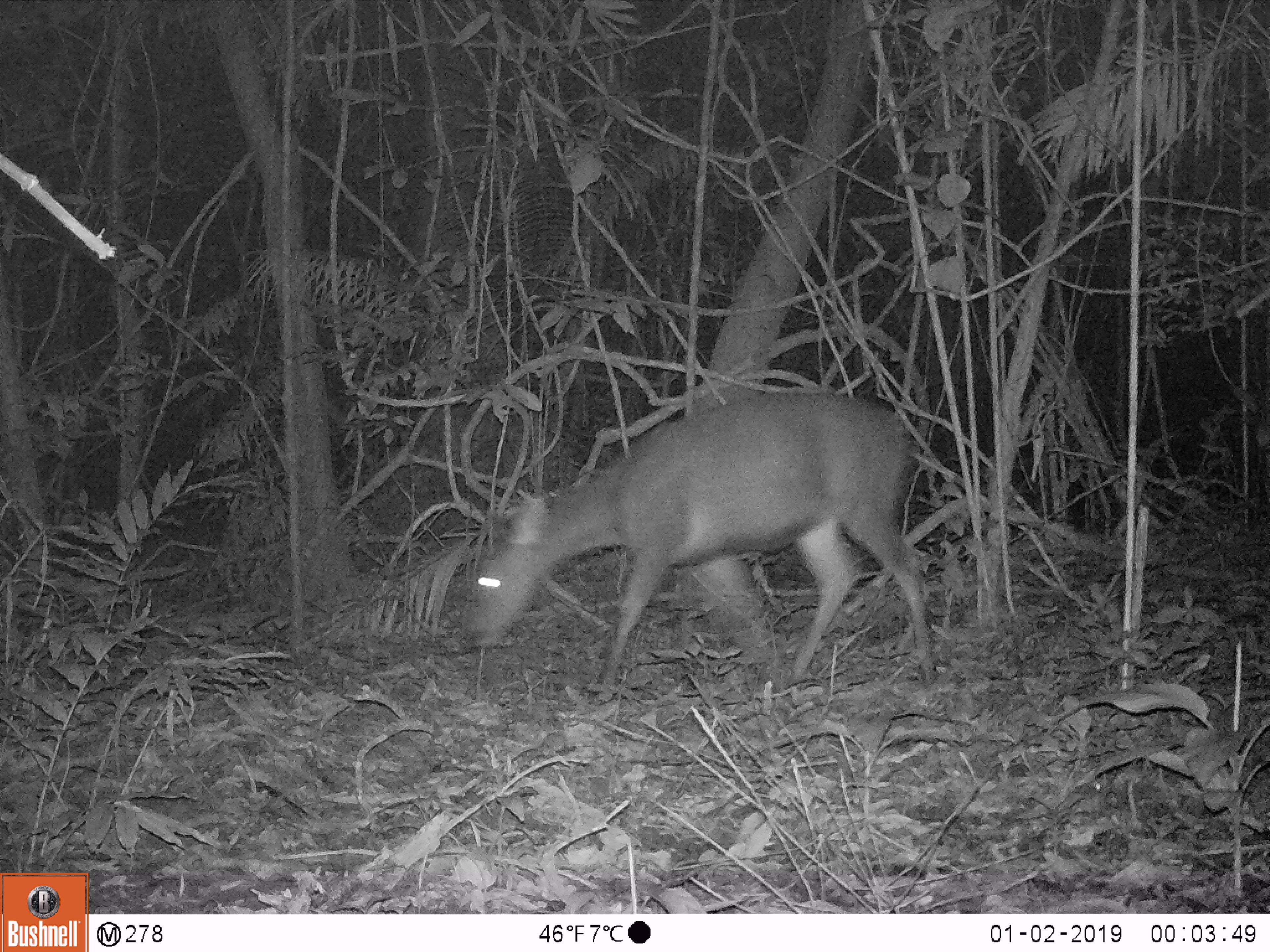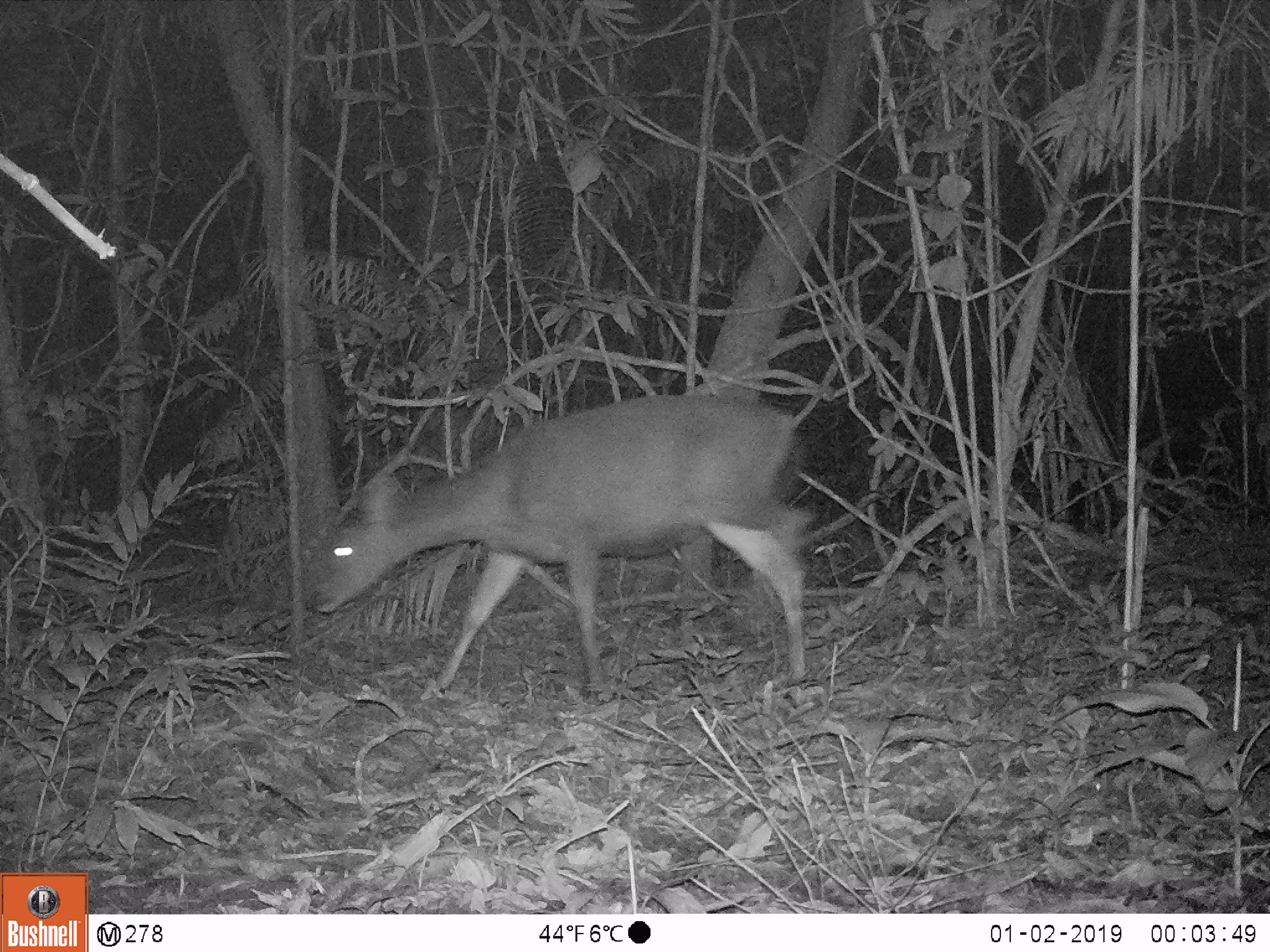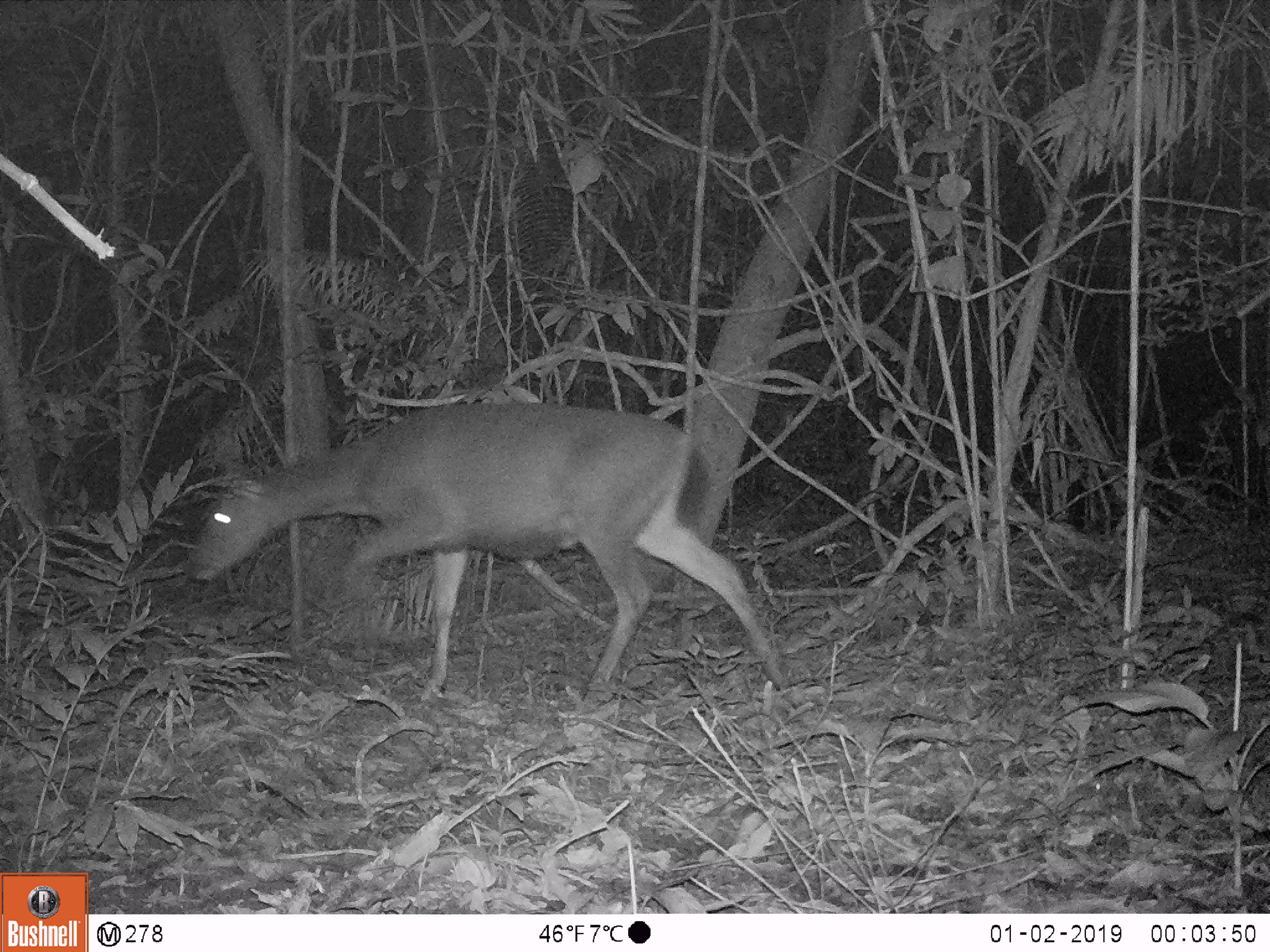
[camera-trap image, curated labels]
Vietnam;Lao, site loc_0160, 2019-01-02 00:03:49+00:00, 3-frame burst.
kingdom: Animalia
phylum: Chordata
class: Mammalia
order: Artiodactyla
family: Cervidae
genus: Rusa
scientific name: Rusa unicolor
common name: sambar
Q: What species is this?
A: Sambar (Rusa unicolor).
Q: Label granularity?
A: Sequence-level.